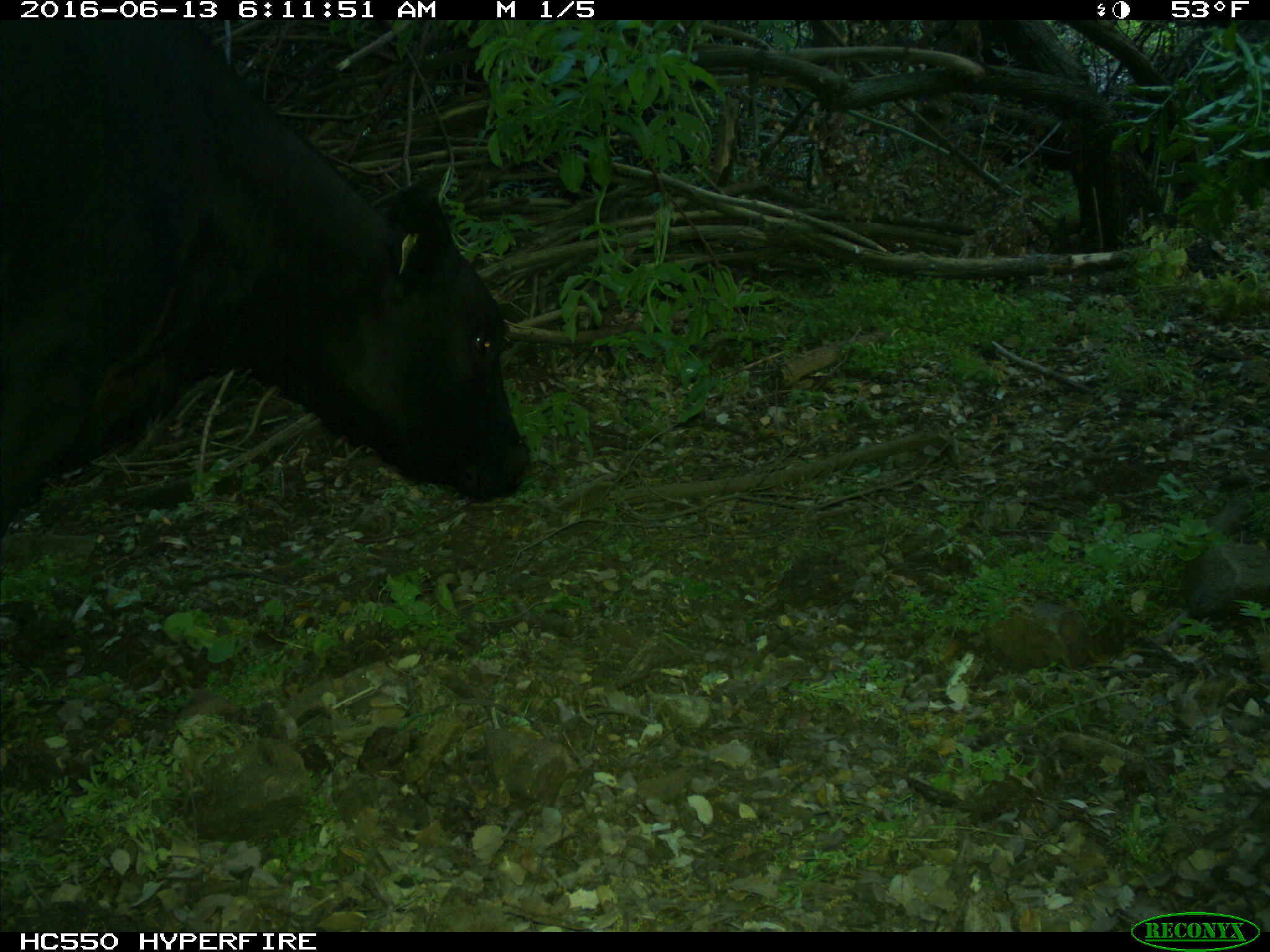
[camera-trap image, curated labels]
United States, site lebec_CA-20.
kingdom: Animalia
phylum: Chordata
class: Mammalia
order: Artiodactyla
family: Bovidae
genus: Bos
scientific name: Bos taurus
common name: domestic cow